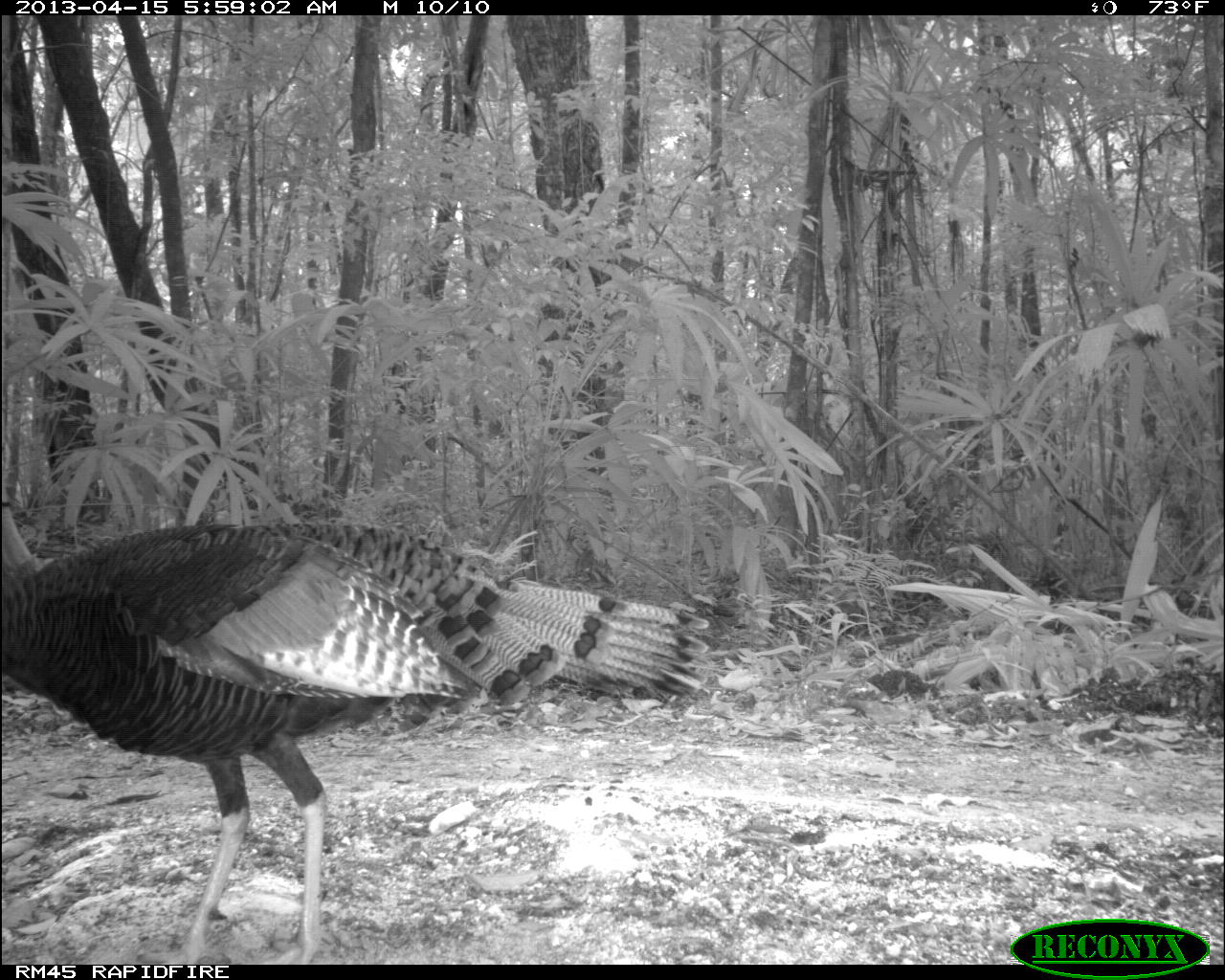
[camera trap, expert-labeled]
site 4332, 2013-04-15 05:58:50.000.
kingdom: Animalia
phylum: Chordata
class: Aves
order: Galliformes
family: Phasianidae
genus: Meleagris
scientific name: Meleagris ocellata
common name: ocellated turkey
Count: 1.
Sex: male.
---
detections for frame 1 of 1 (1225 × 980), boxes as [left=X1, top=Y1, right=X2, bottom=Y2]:
meleagris ocellata: [left=0, top=500, right=710, bottom=964]